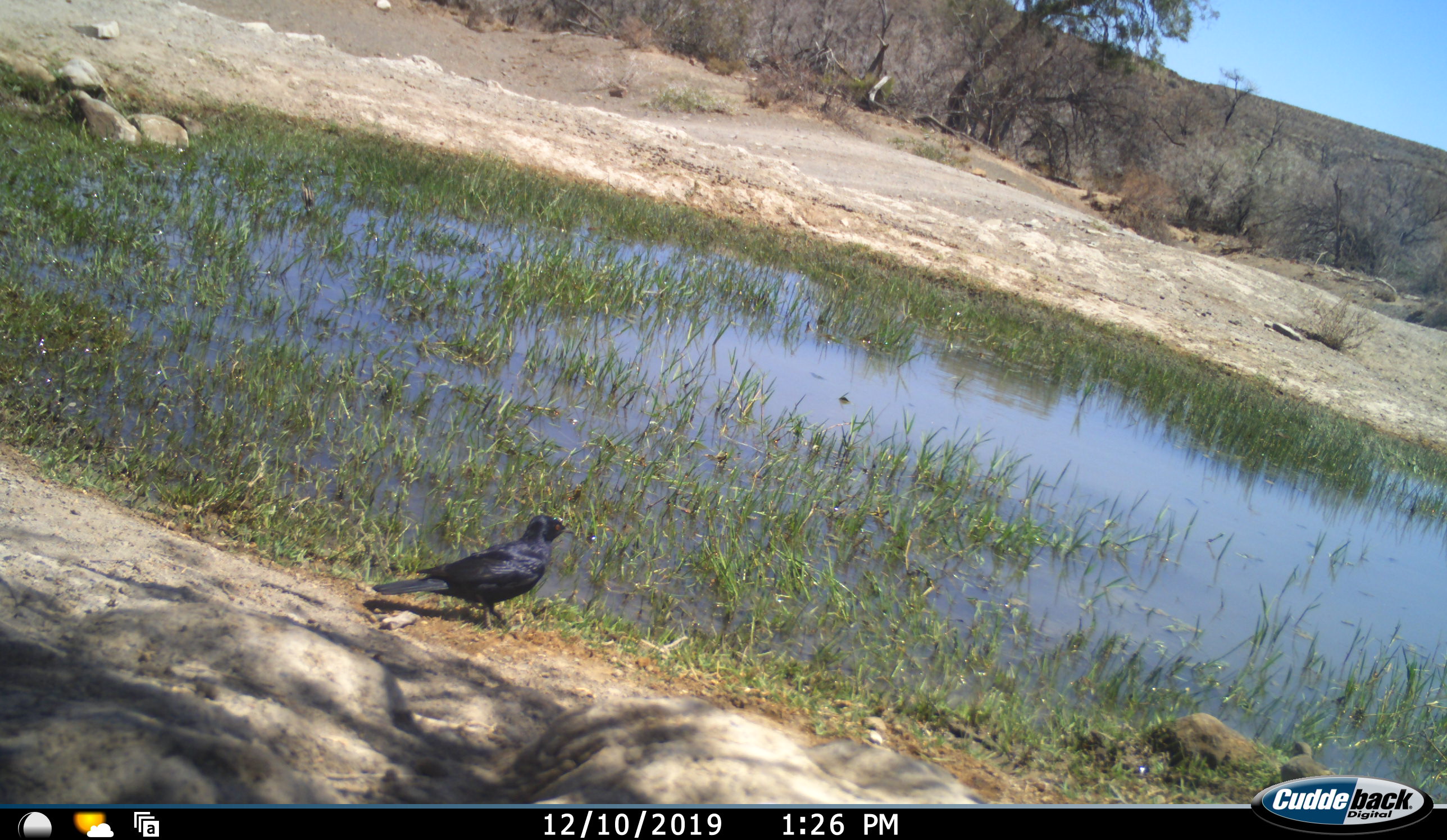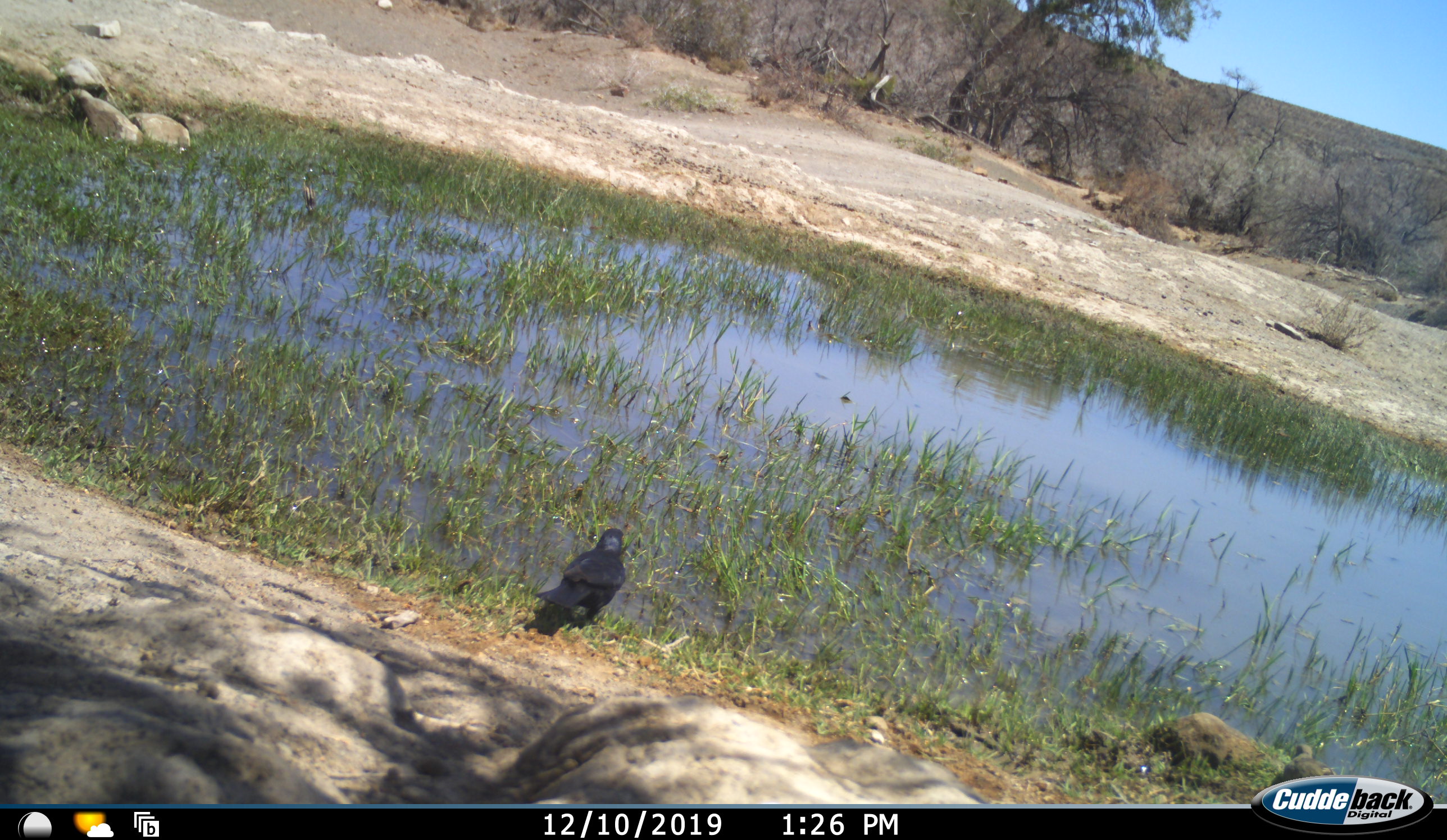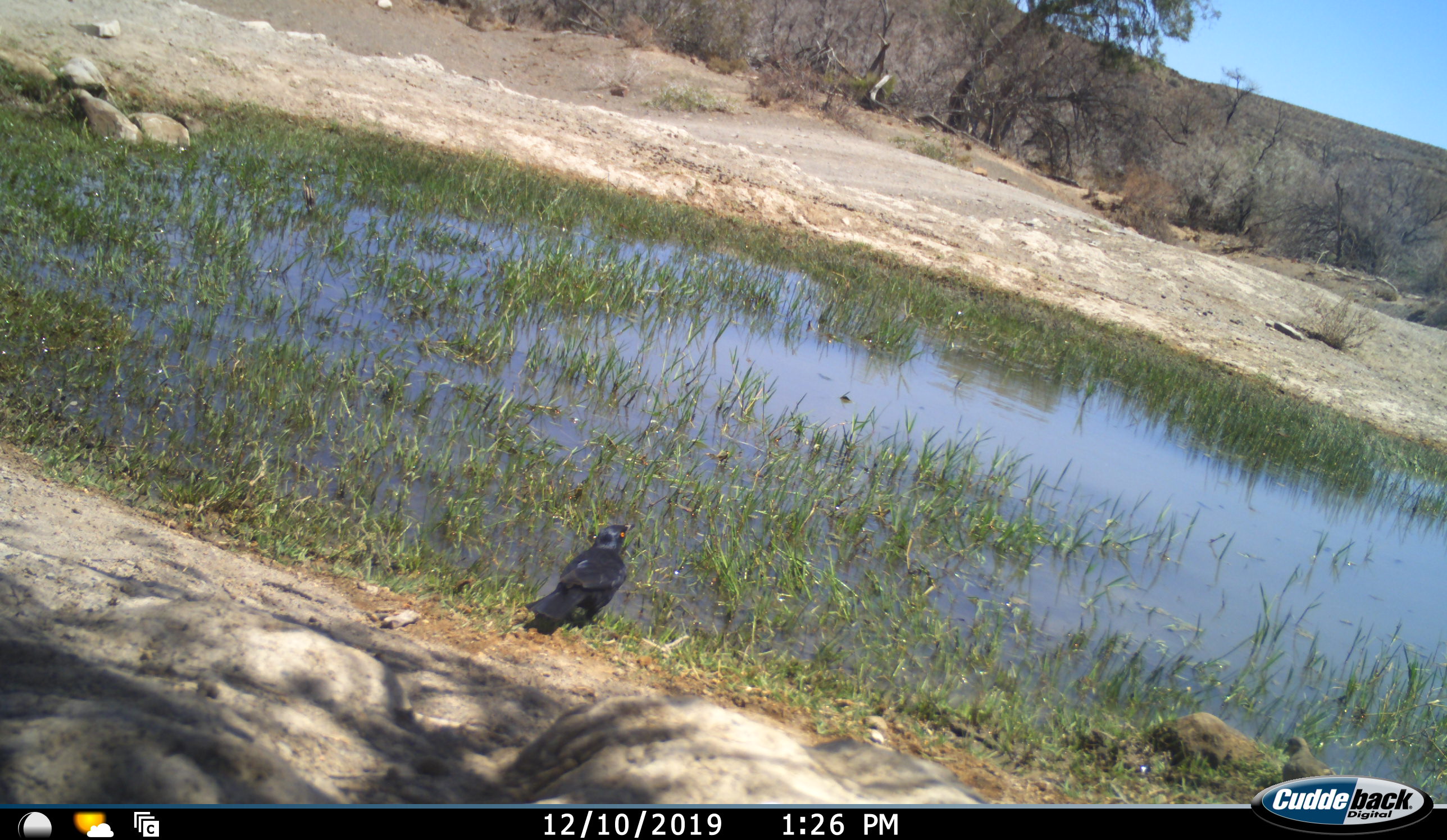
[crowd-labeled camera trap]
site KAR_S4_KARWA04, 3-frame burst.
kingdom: Animalia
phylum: Chordata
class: Aves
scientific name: Aves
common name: bird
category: birdother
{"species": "birdother (bird) (Aves)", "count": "1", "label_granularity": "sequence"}